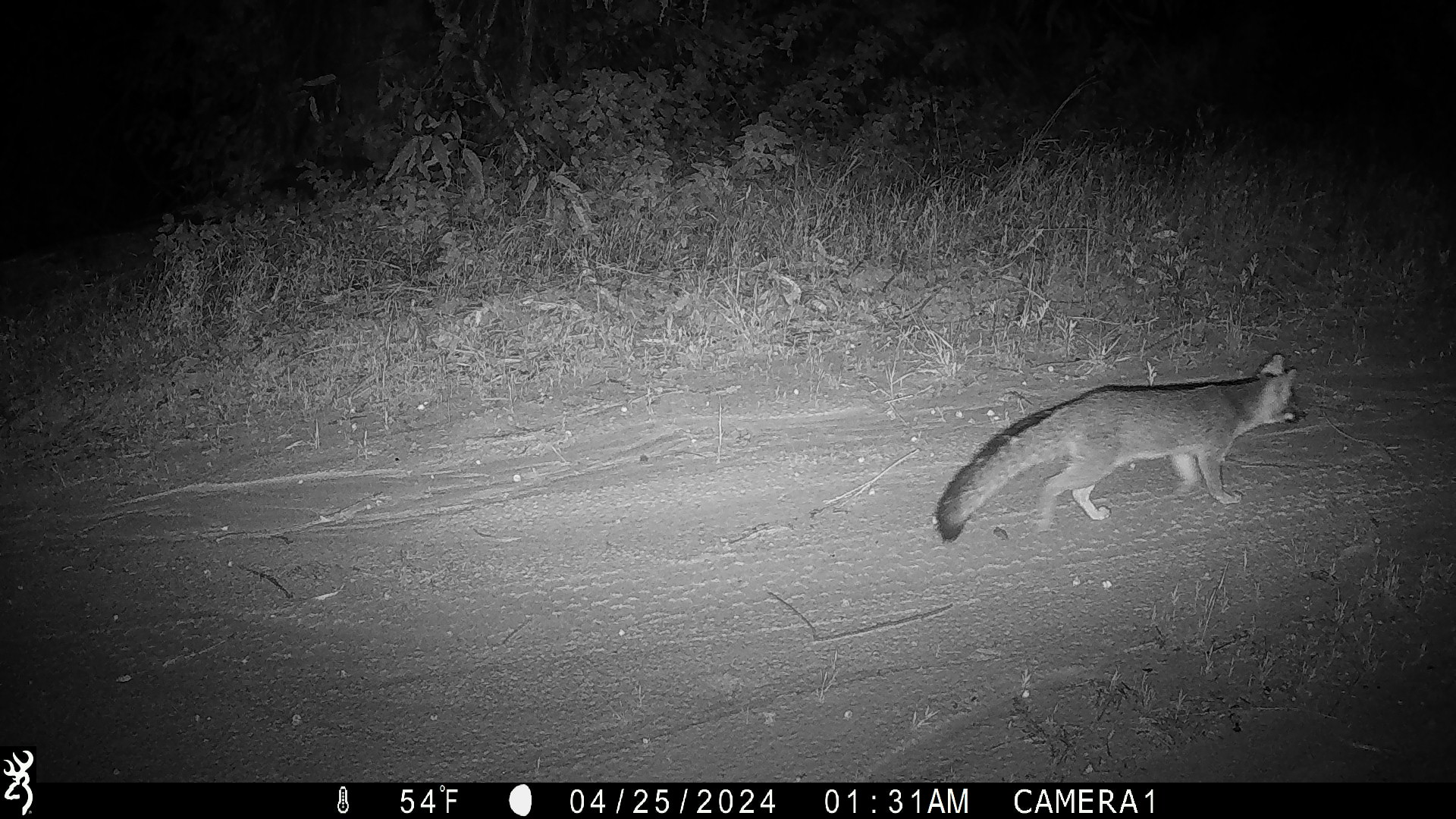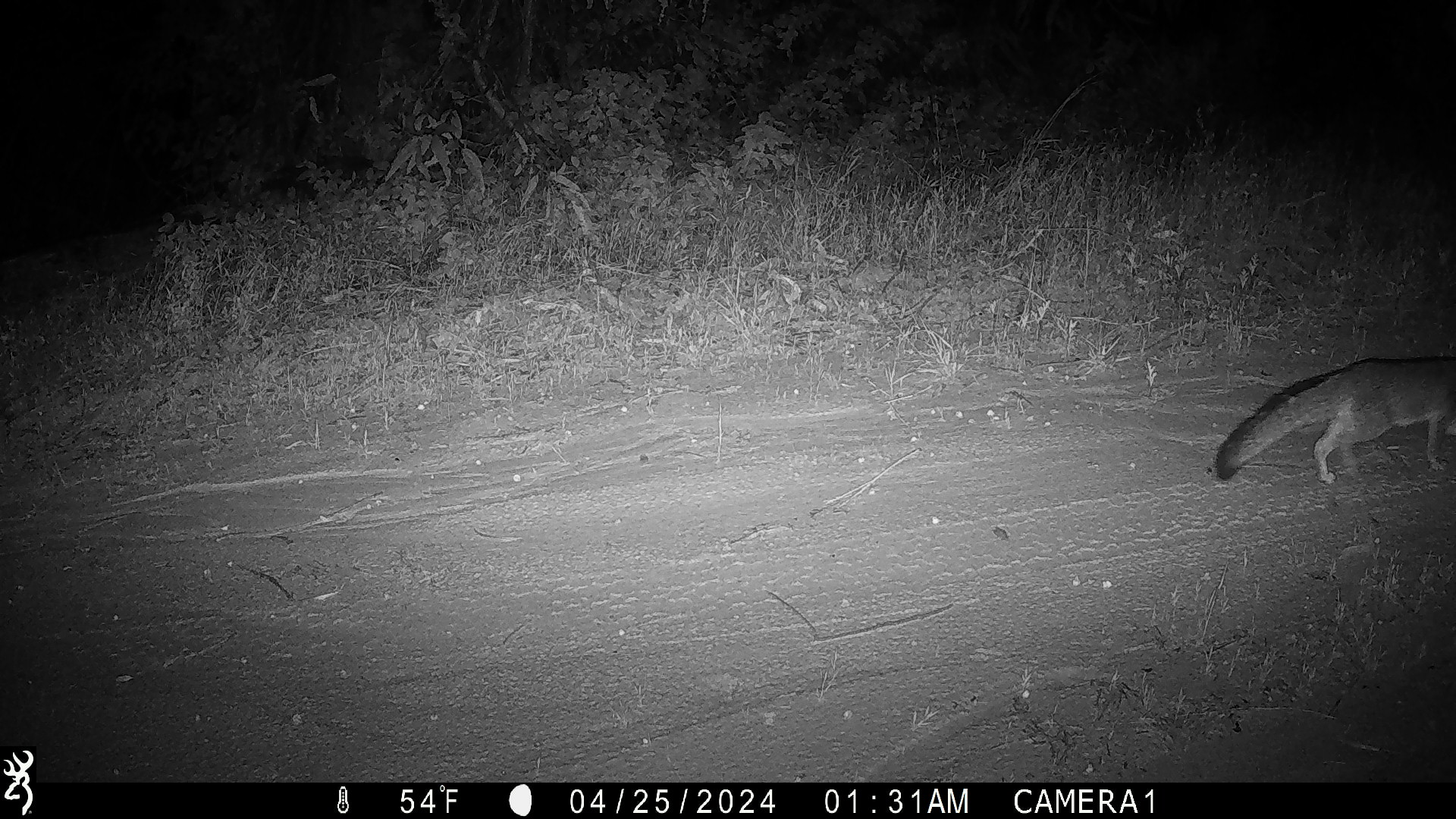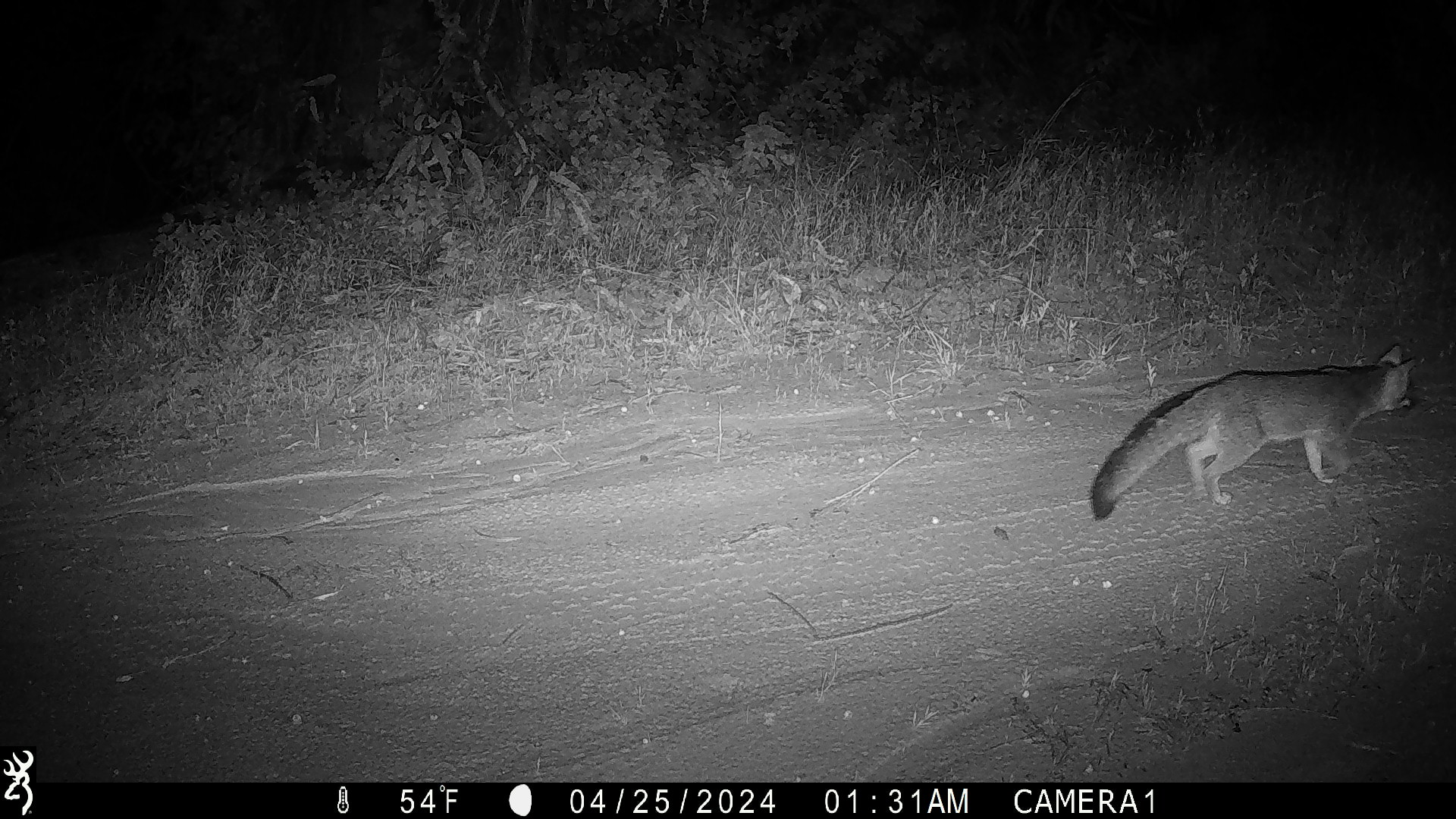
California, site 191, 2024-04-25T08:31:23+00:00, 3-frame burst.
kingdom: Animalia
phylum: Chordata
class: Mammalia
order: Carnivora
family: Canidae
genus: Urocyon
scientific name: Urocyon cinereoargenteus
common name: gray fox